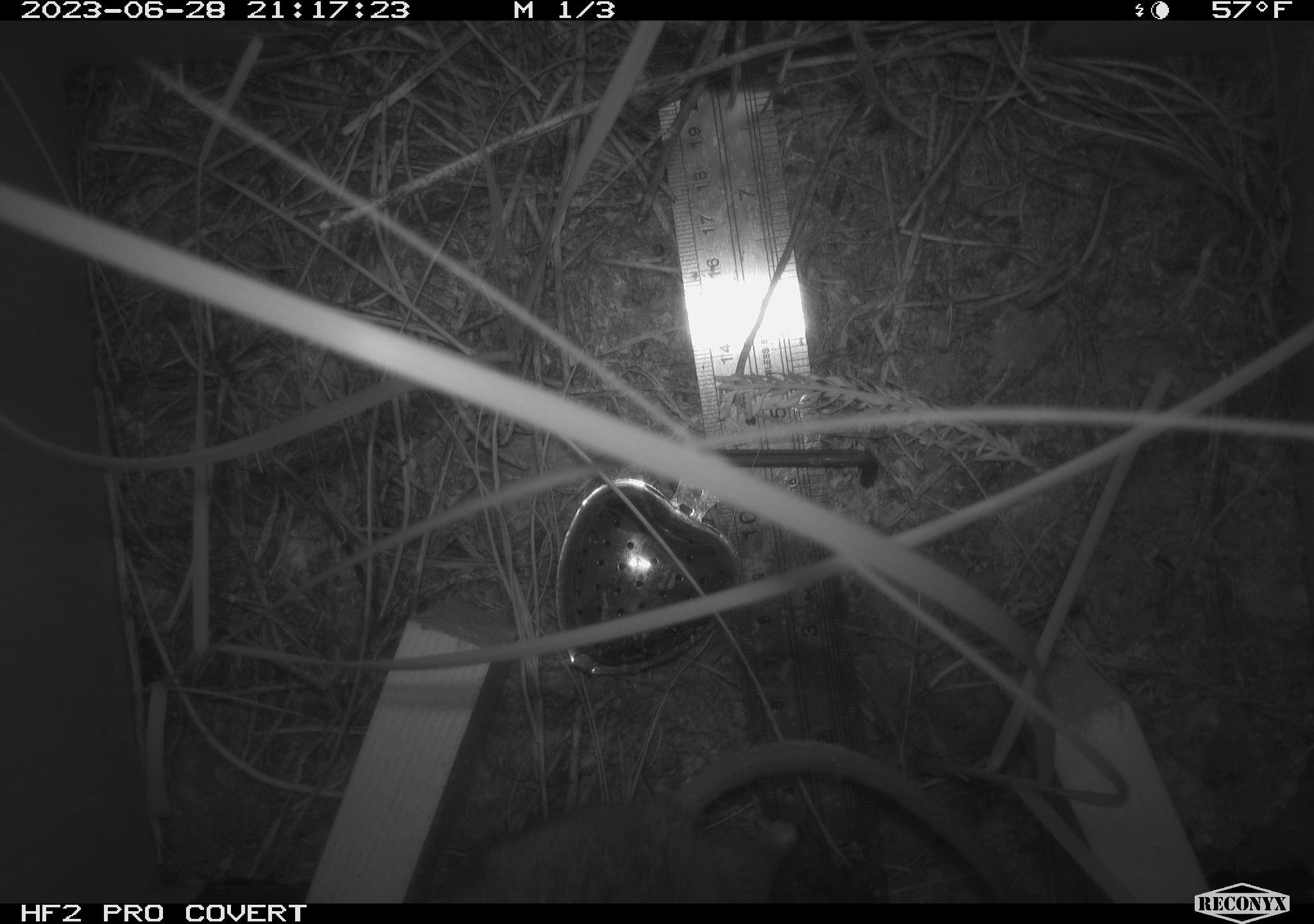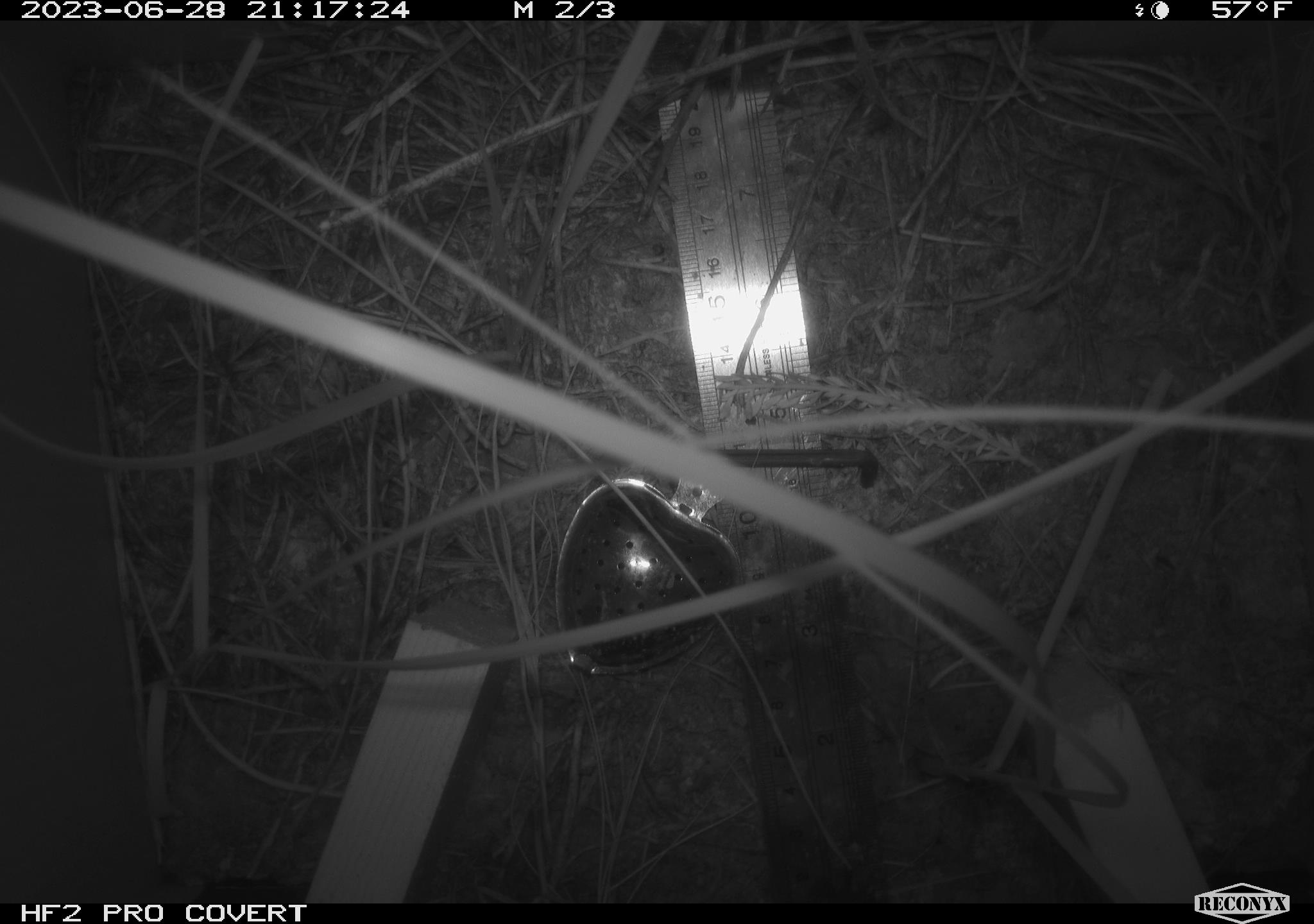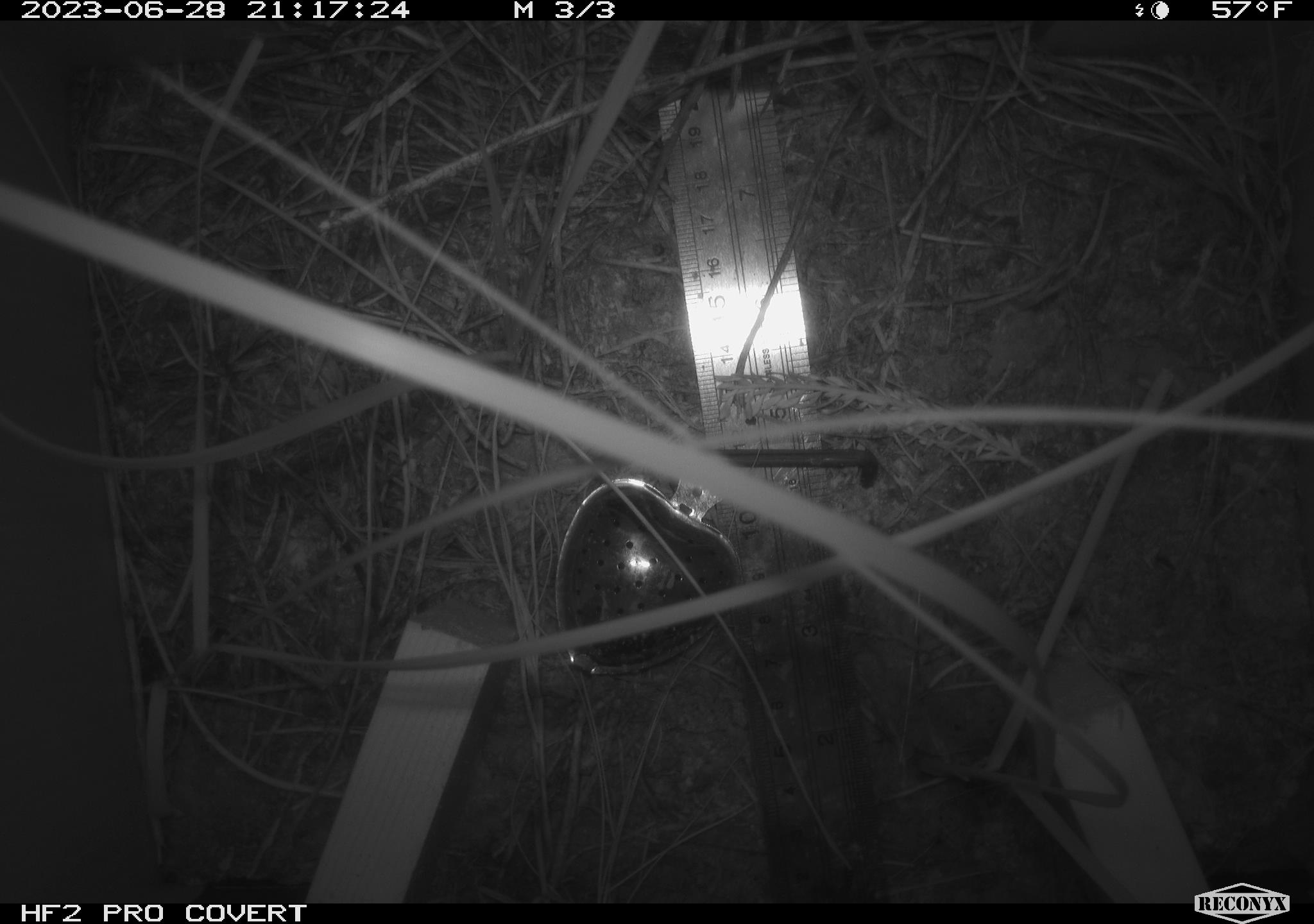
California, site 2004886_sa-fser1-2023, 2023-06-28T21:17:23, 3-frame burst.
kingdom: Animalia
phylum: Chordata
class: Mammalia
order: Rodentia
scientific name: Rodentia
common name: mouse species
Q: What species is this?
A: Mouse species (Rodentia).